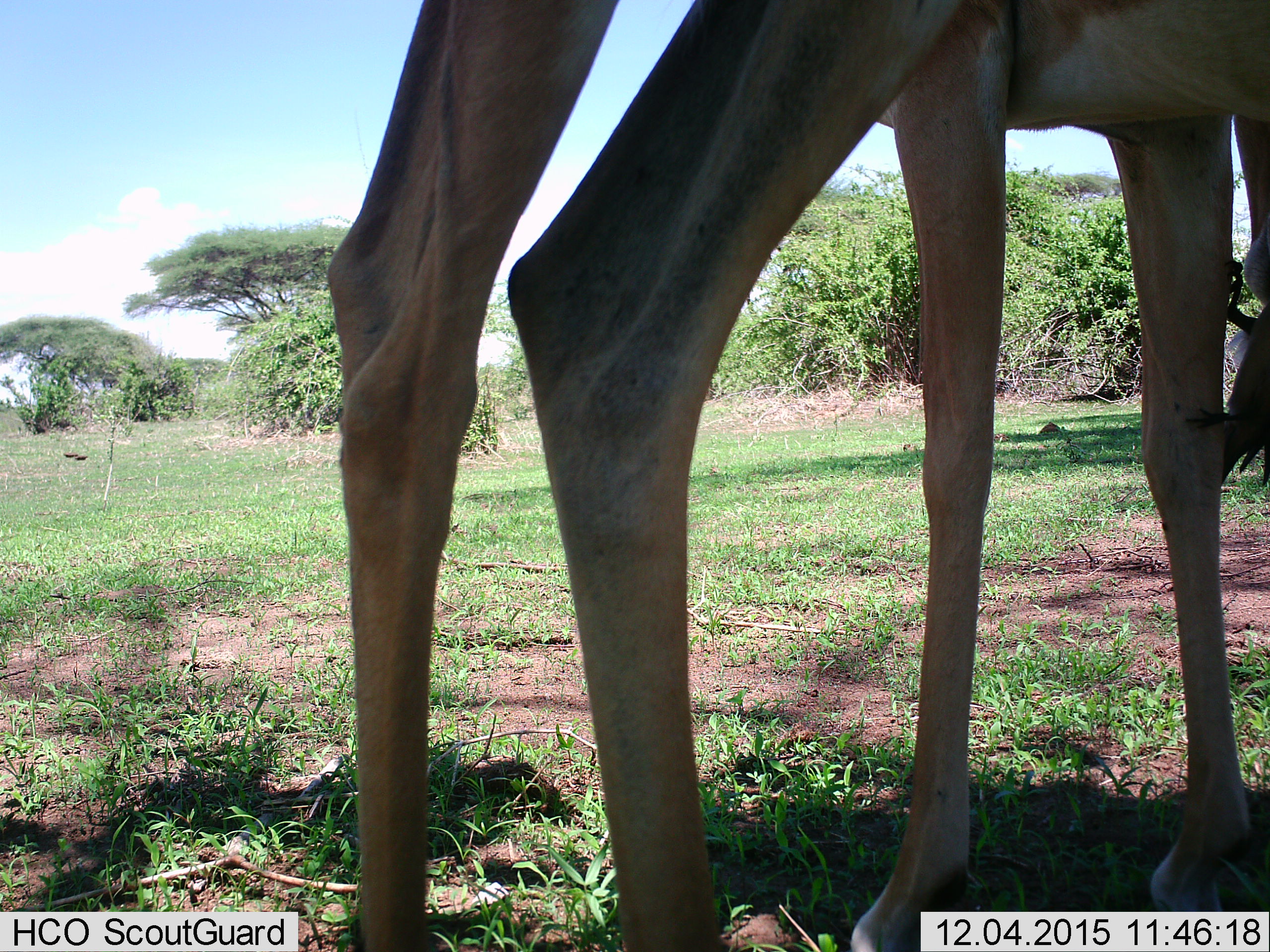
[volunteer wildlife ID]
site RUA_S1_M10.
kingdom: Animalia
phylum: Chordata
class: Mammalia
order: Artiodactyla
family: Bovidae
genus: Aepyceros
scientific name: Aepyceros melampus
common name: impala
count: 2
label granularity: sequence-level